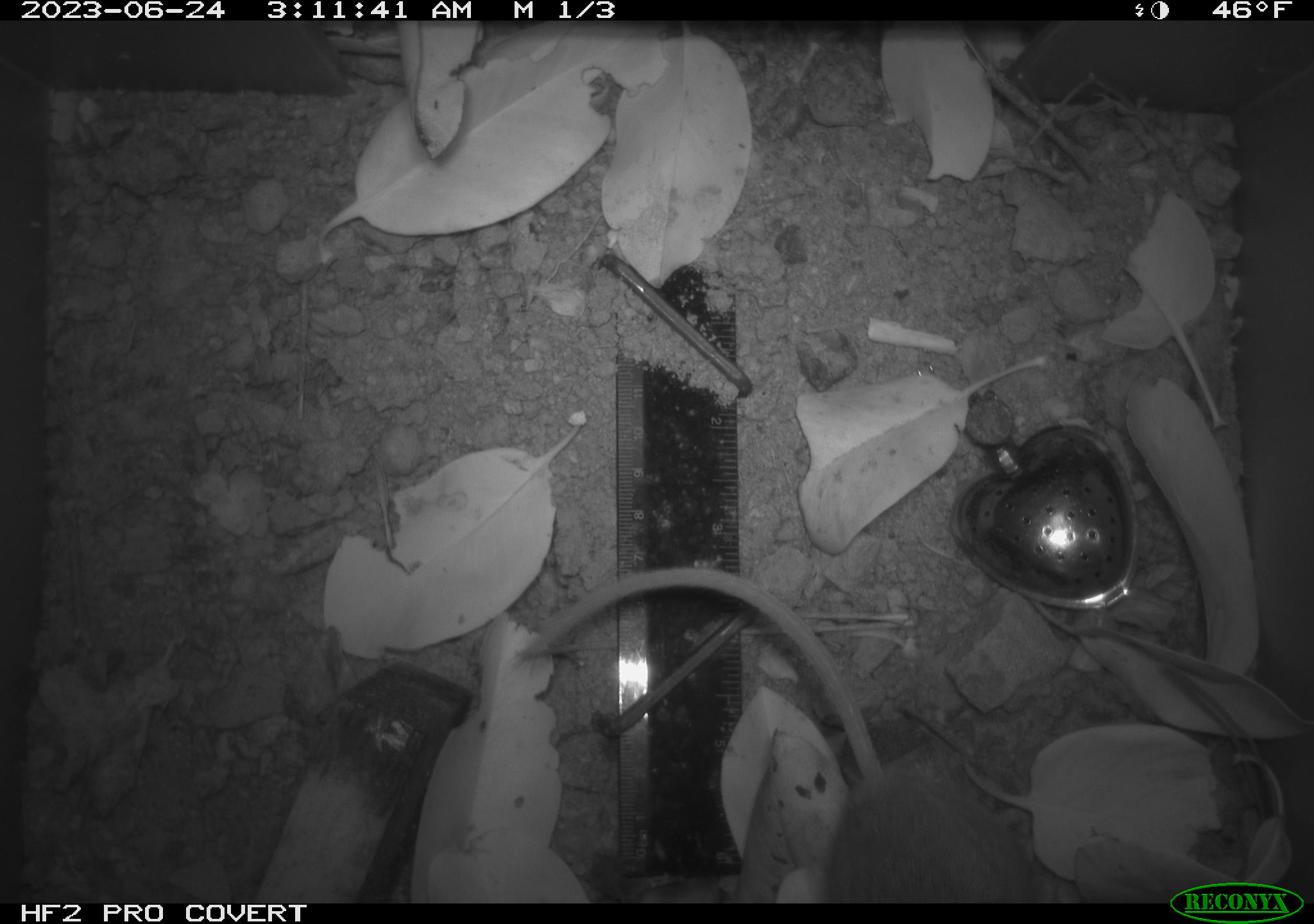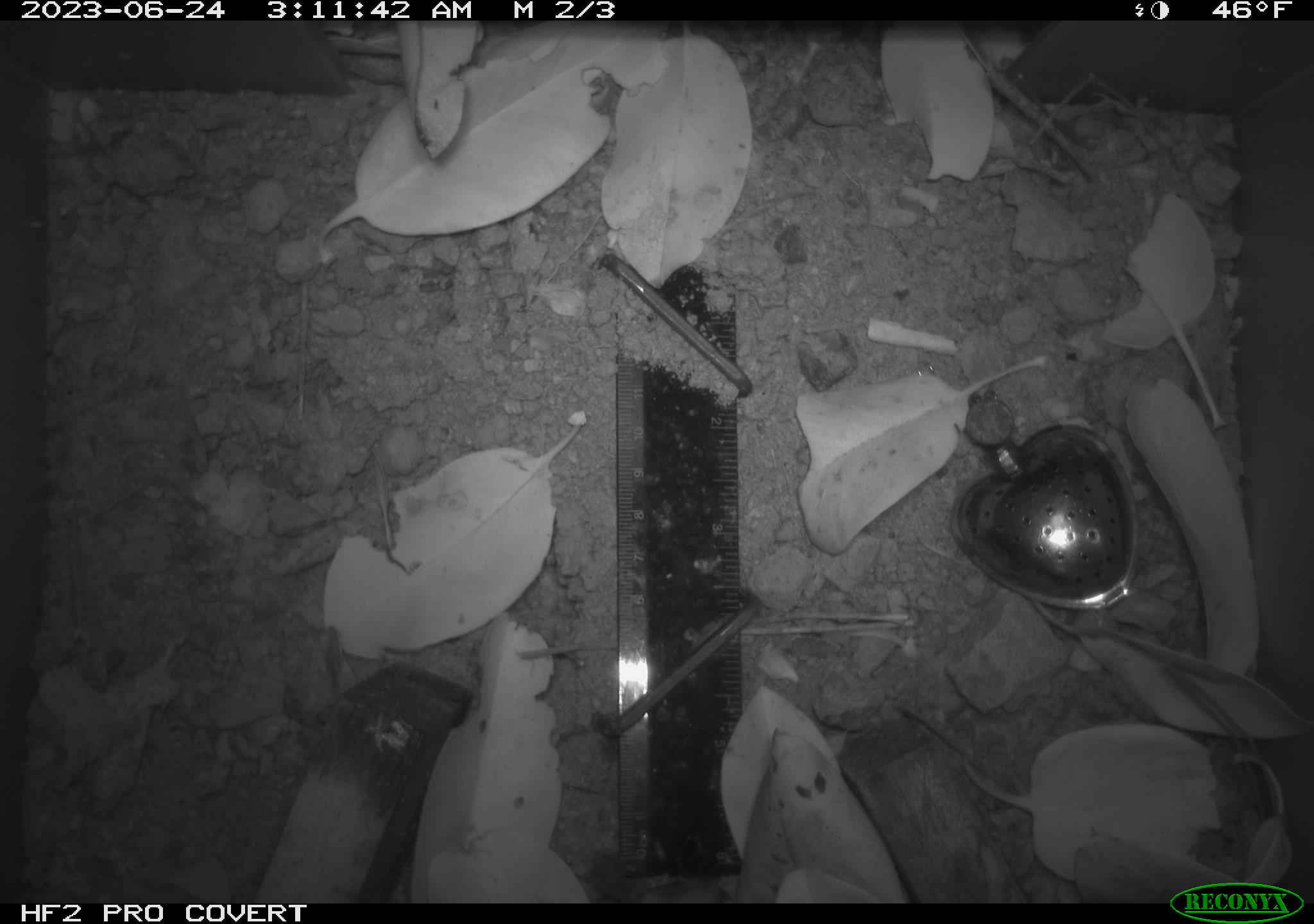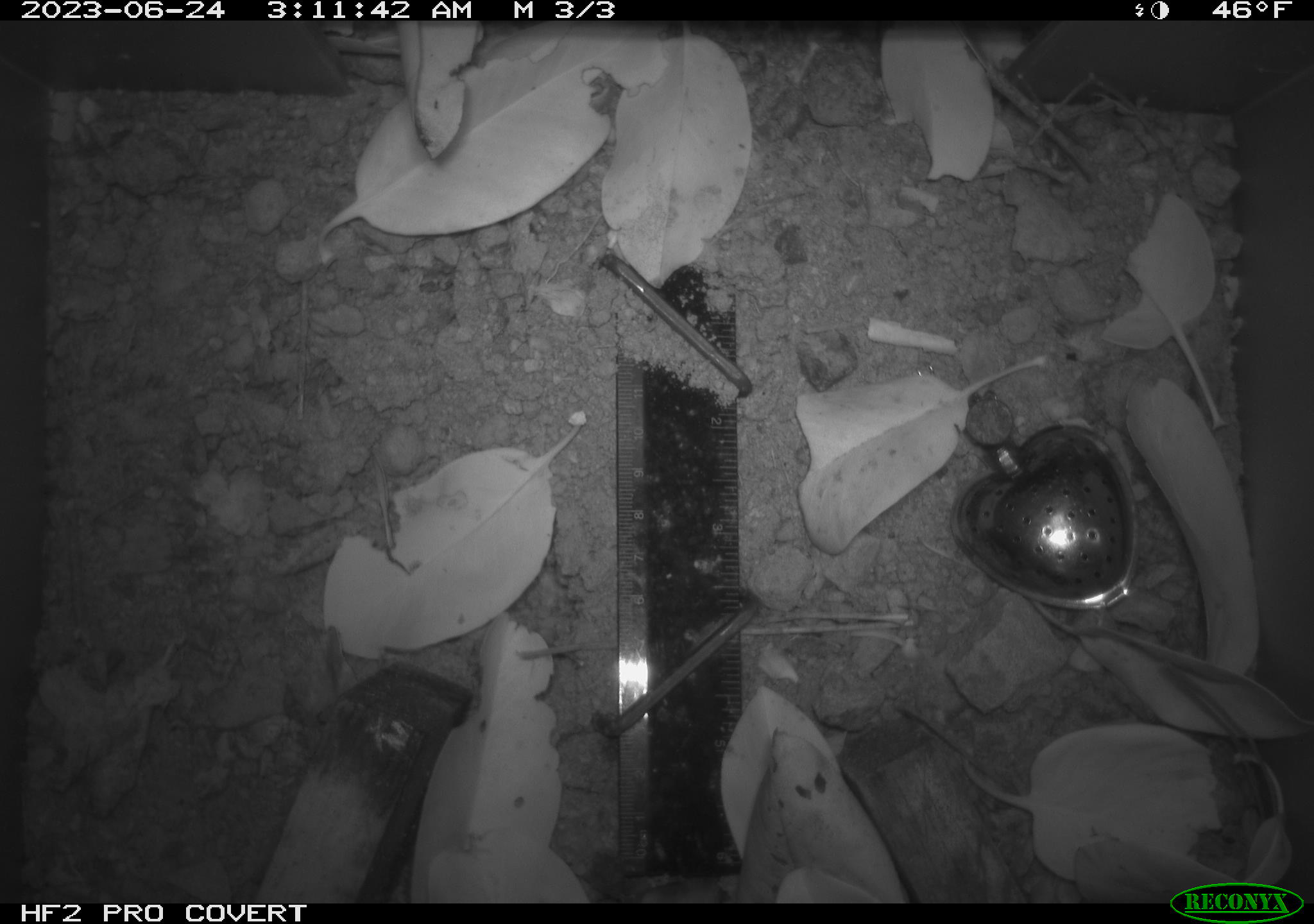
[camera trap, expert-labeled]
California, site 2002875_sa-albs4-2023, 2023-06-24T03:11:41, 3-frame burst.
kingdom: Animalia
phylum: Chordata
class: Mammalia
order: Rodentia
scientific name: Rodentia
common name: mouse species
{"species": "mouse species (Rodentia)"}